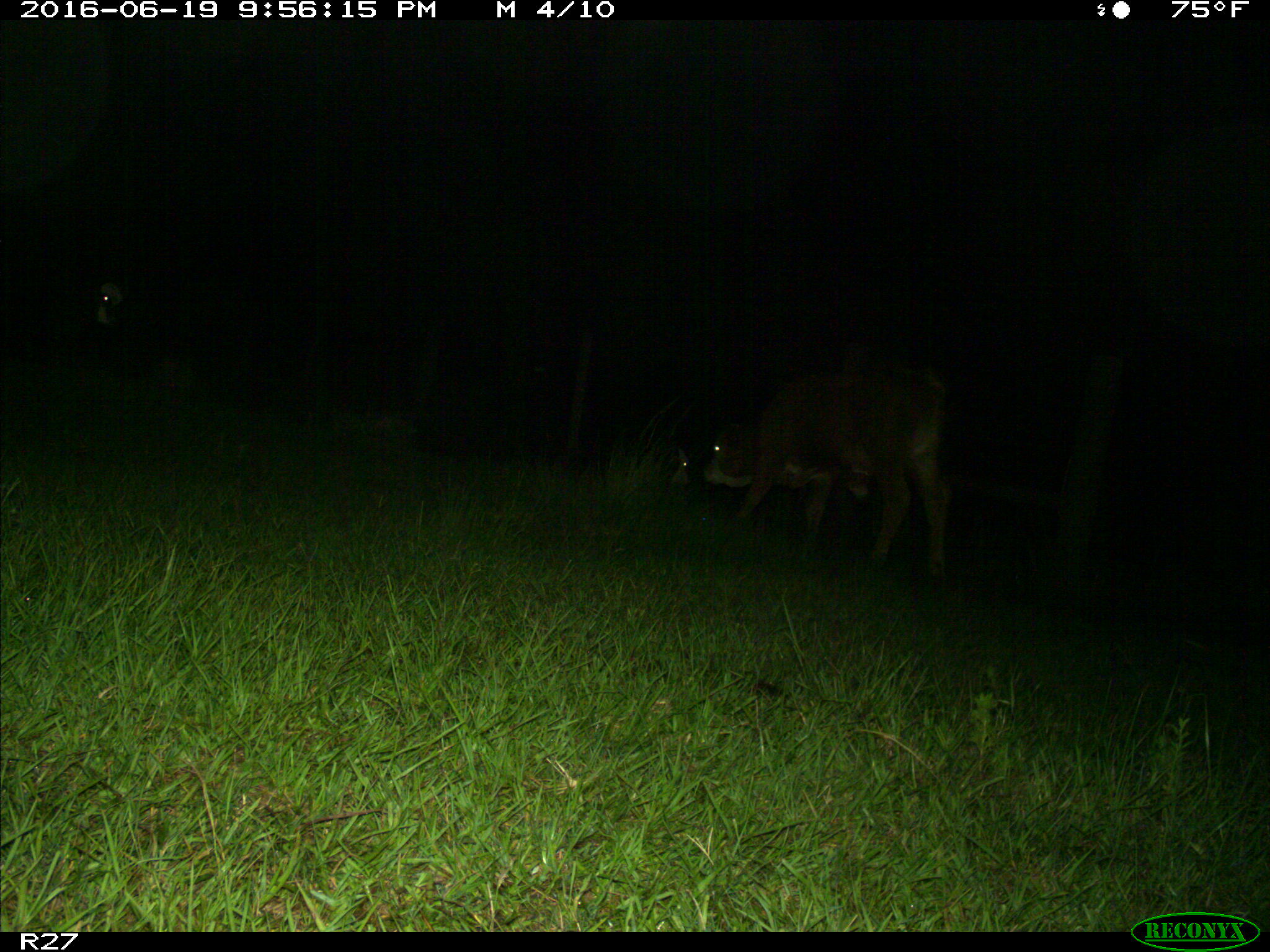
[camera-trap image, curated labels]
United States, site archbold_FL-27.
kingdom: Animalia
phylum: Chordata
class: Mammalia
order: Artiodactyla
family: Bovidae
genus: Bos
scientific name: Bos taurus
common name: domestic cow